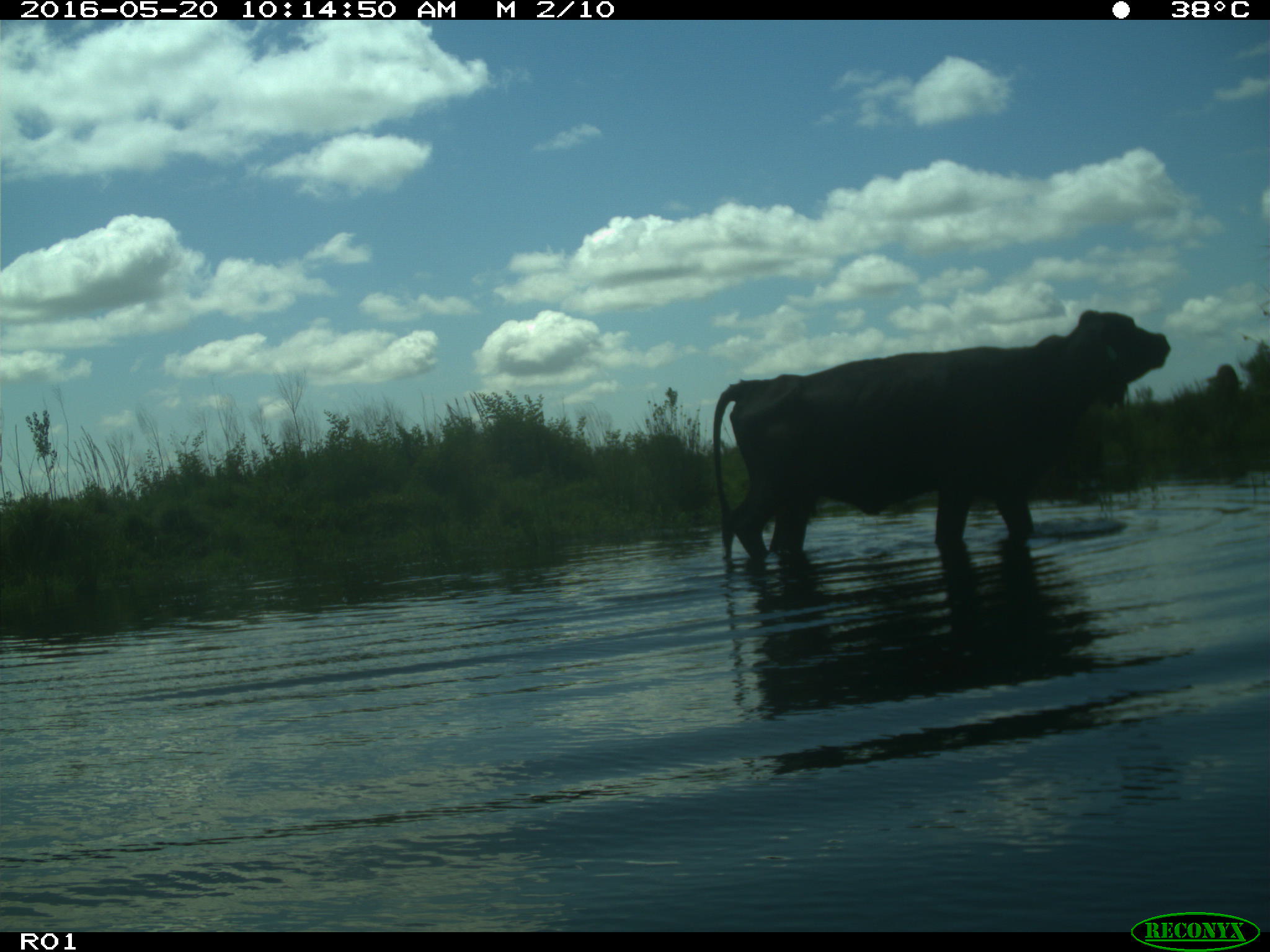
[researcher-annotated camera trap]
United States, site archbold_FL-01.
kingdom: Animalia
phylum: Chordata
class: Mammalia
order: Artiodactyla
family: Bovidae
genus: Bos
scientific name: Bos taurus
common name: domestic cow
Bos taurus (domestic cow).